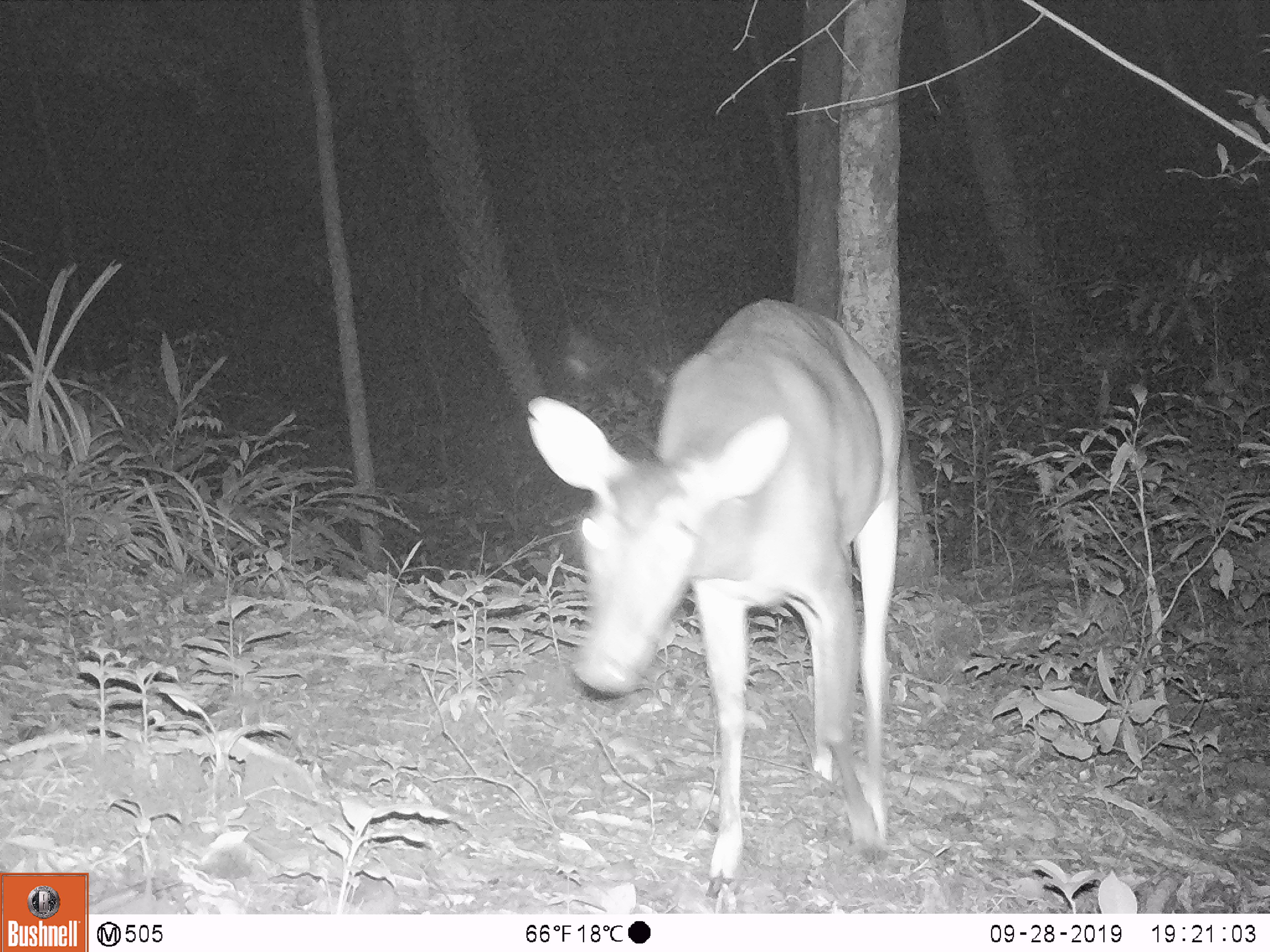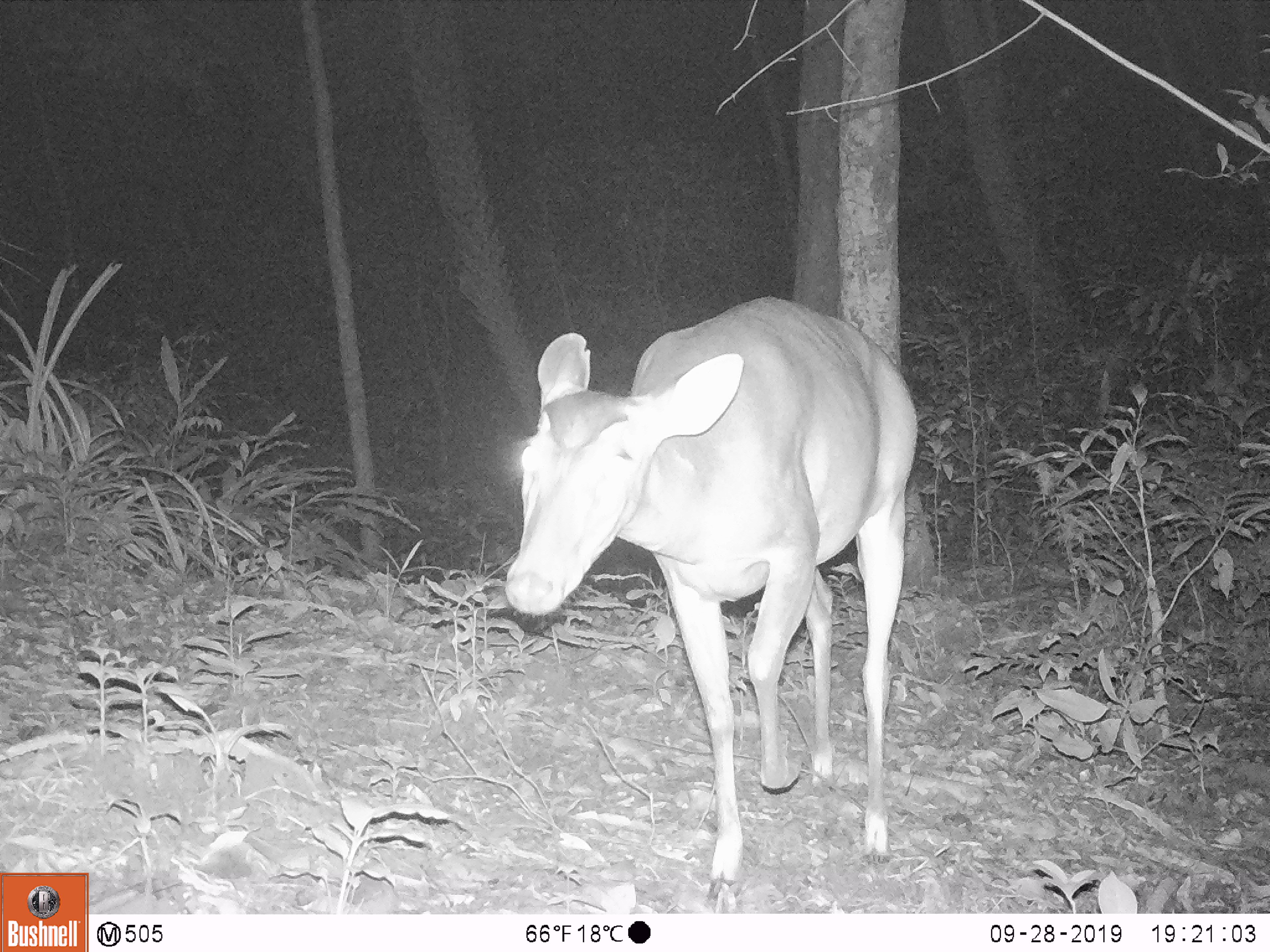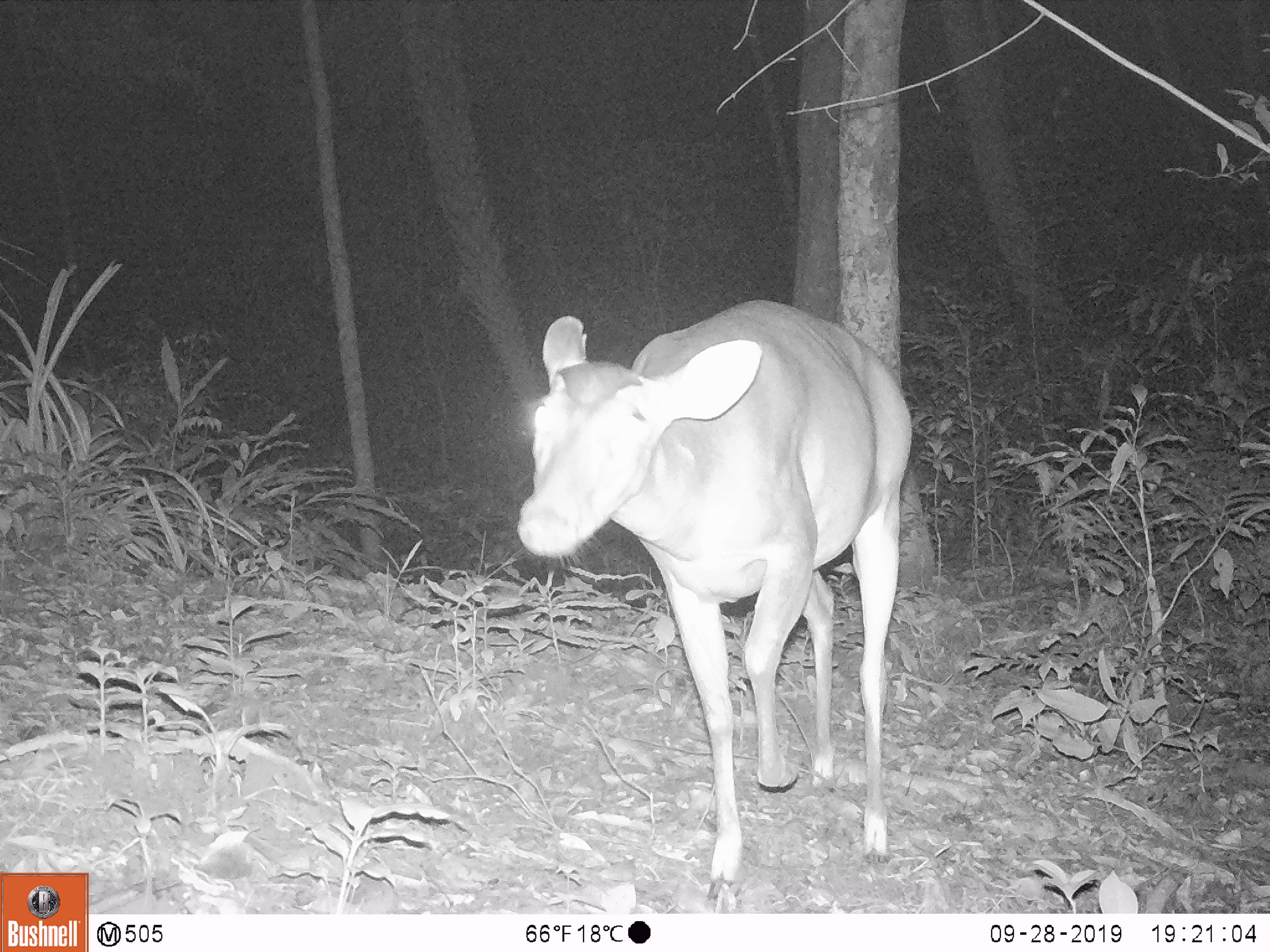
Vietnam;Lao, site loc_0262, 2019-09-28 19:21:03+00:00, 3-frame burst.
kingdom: Animalia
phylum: Chordata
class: Mammalia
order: Artiodactyla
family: Cervidae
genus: Muntiacus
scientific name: Muntiacus vuquangensis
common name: large-antlered muntjac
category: large antlered muntjac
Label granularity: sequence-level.